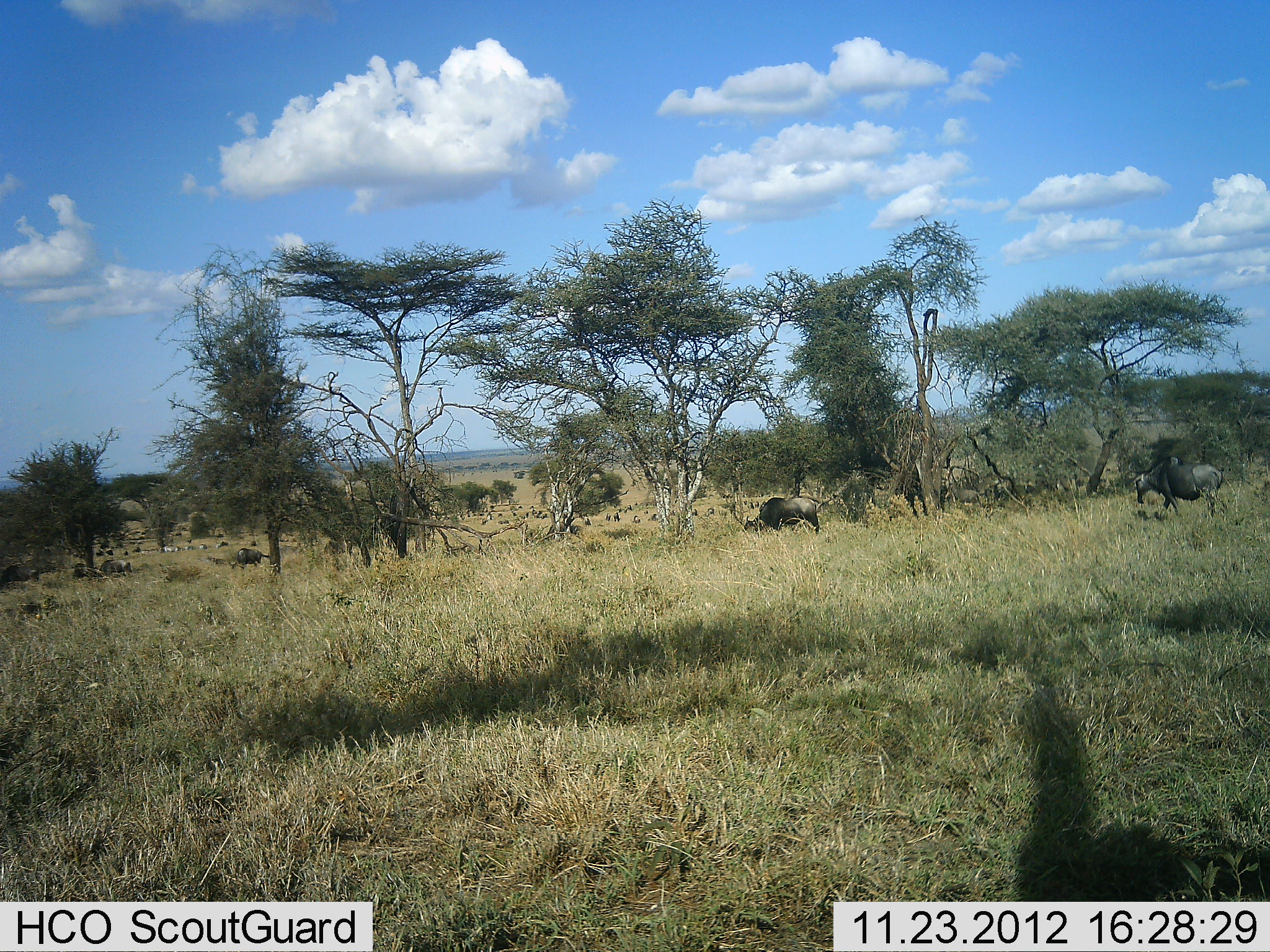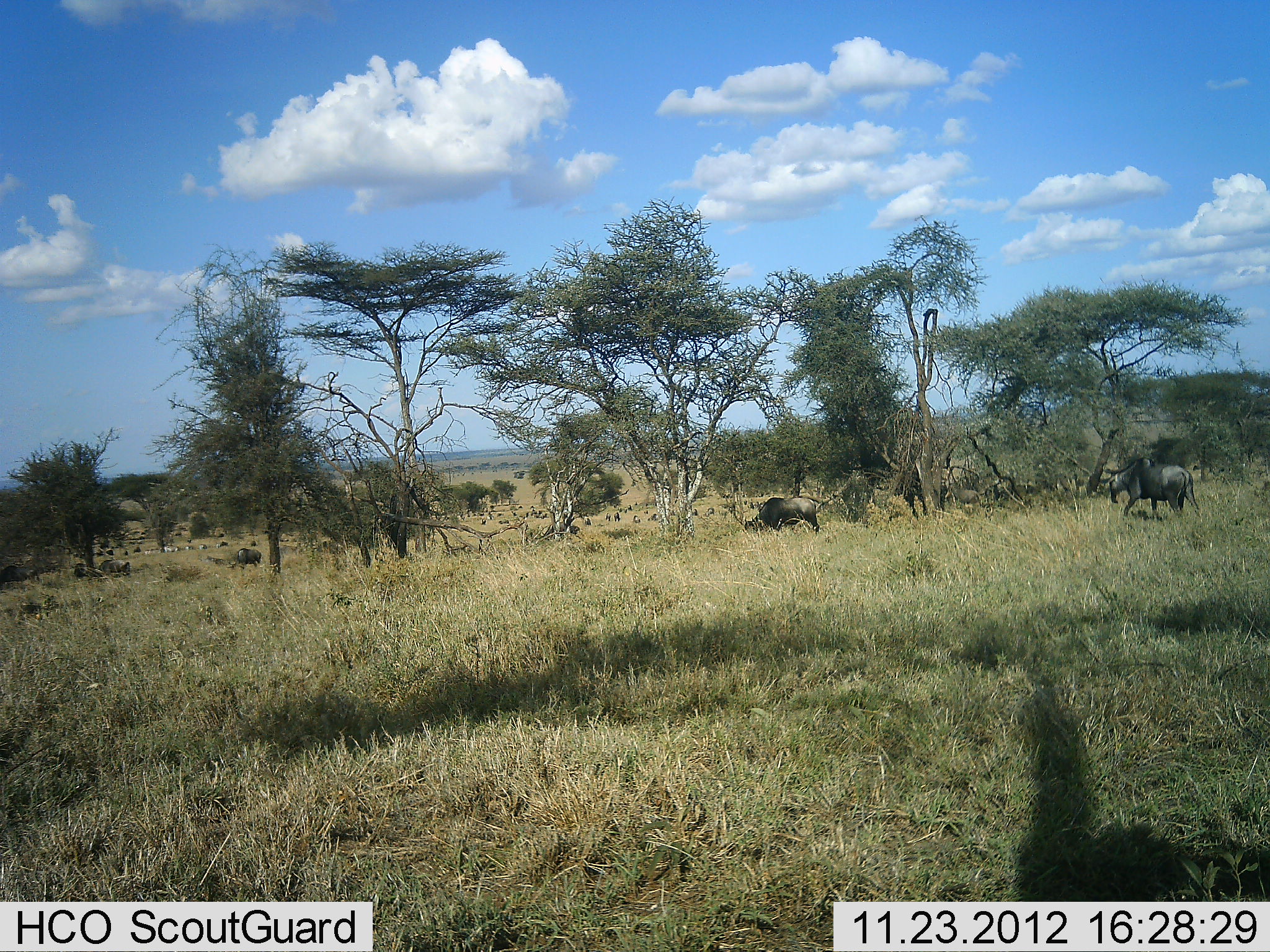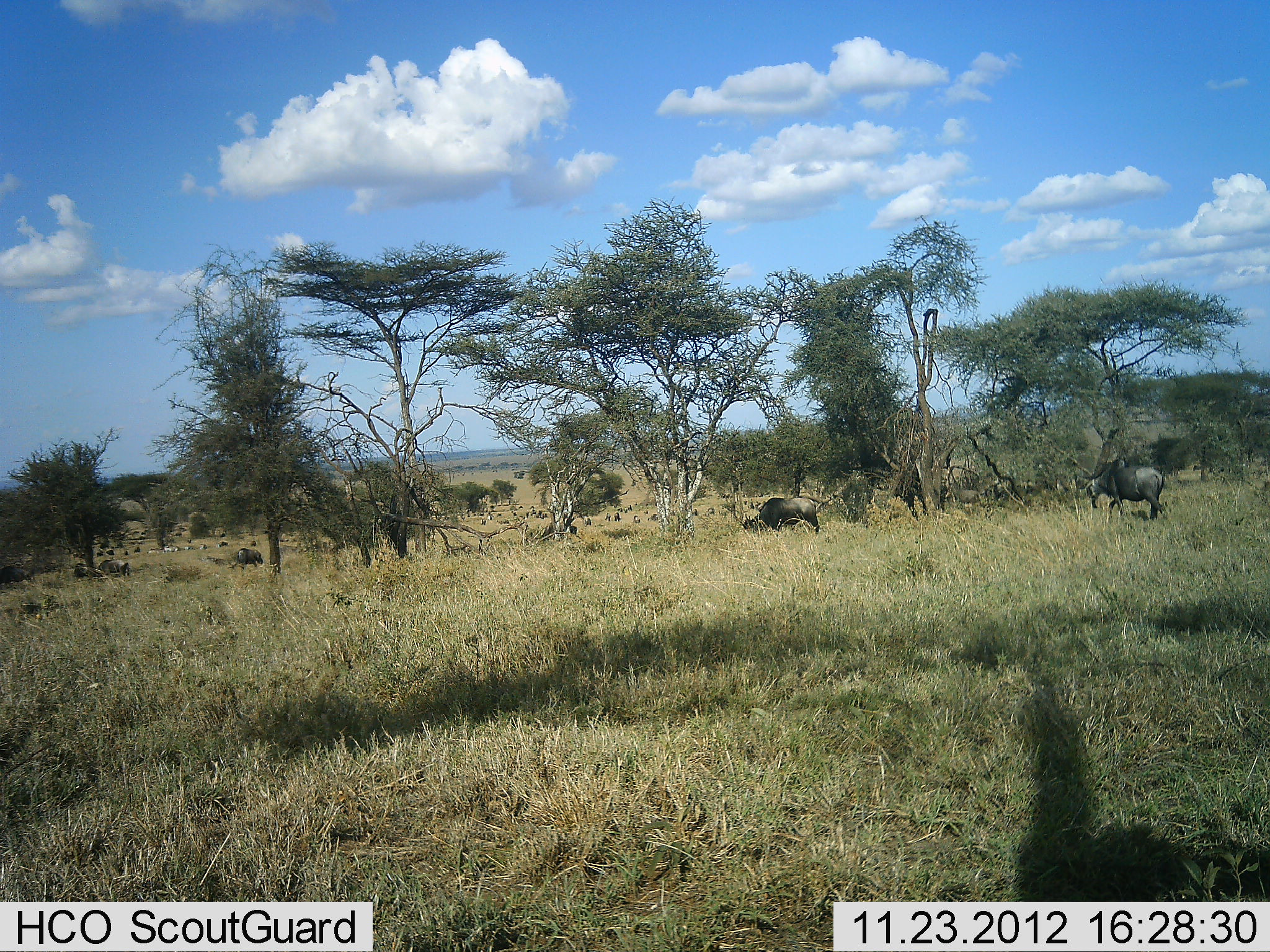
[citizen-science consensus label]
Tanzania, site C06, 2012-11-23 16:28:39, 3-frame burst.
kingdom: Animalia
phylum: Chordata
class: Mammalia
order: Artiodactyla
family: Bovidae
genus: Connochaetes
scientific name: Connochaetes taurinus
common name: blue wildebeest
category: wildebeest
Wildebeest (blue wildebeest) (Connochaetes taurinus), count 8. Behavior (volunteer vote fractions): standing 36%, resting 4%, moving 84%, interacting 4%. Young present (vote fraction): 0%. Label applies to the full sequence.